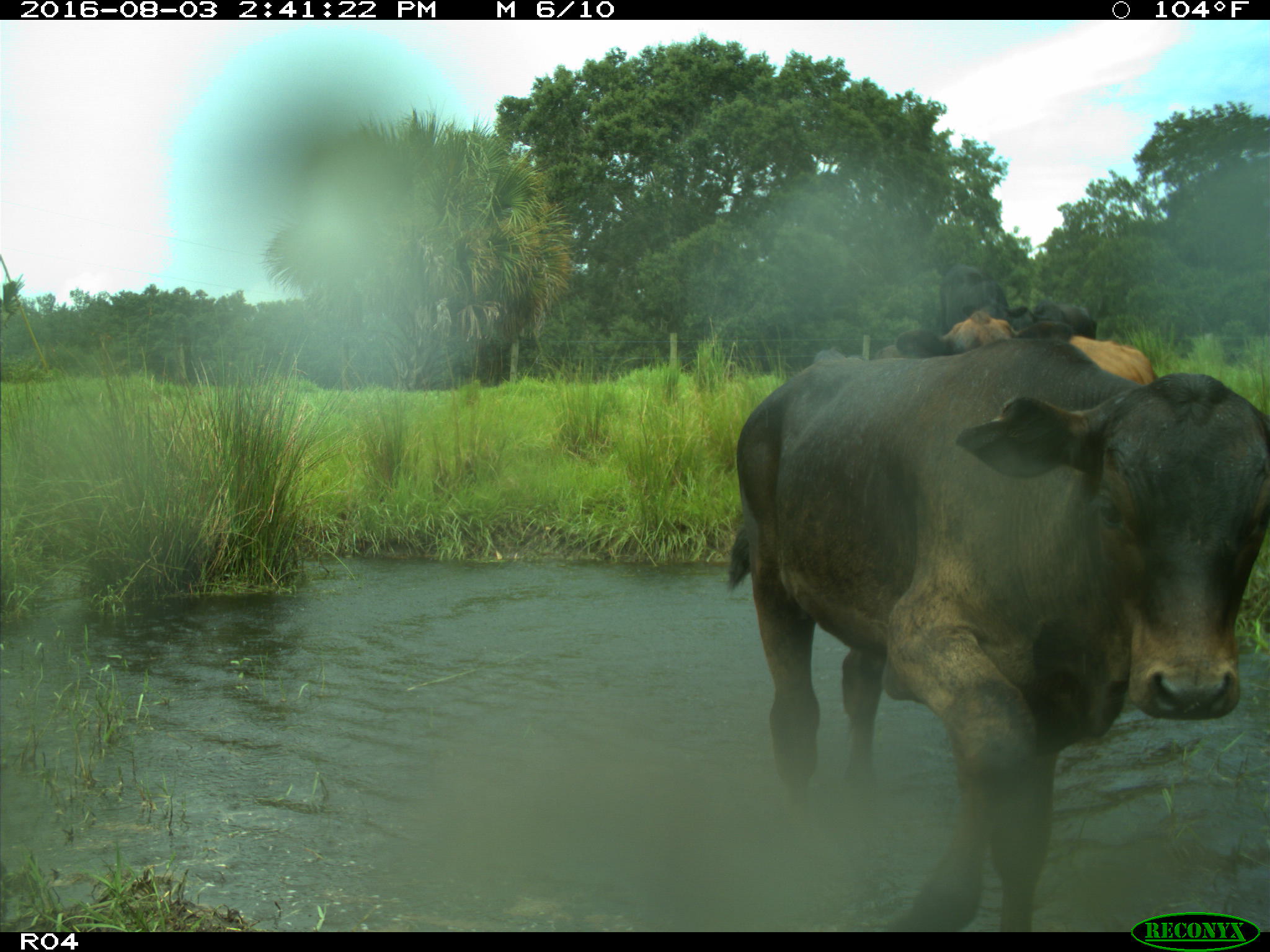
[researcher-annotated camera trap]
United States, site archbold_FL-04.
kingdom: Animalia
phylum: Chordata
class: Mammalia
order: Artiodactyla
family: Bovidae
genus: Bos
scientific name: Bos taurus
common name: domestic cow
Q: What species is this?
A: Bos taurus (domestic cow).